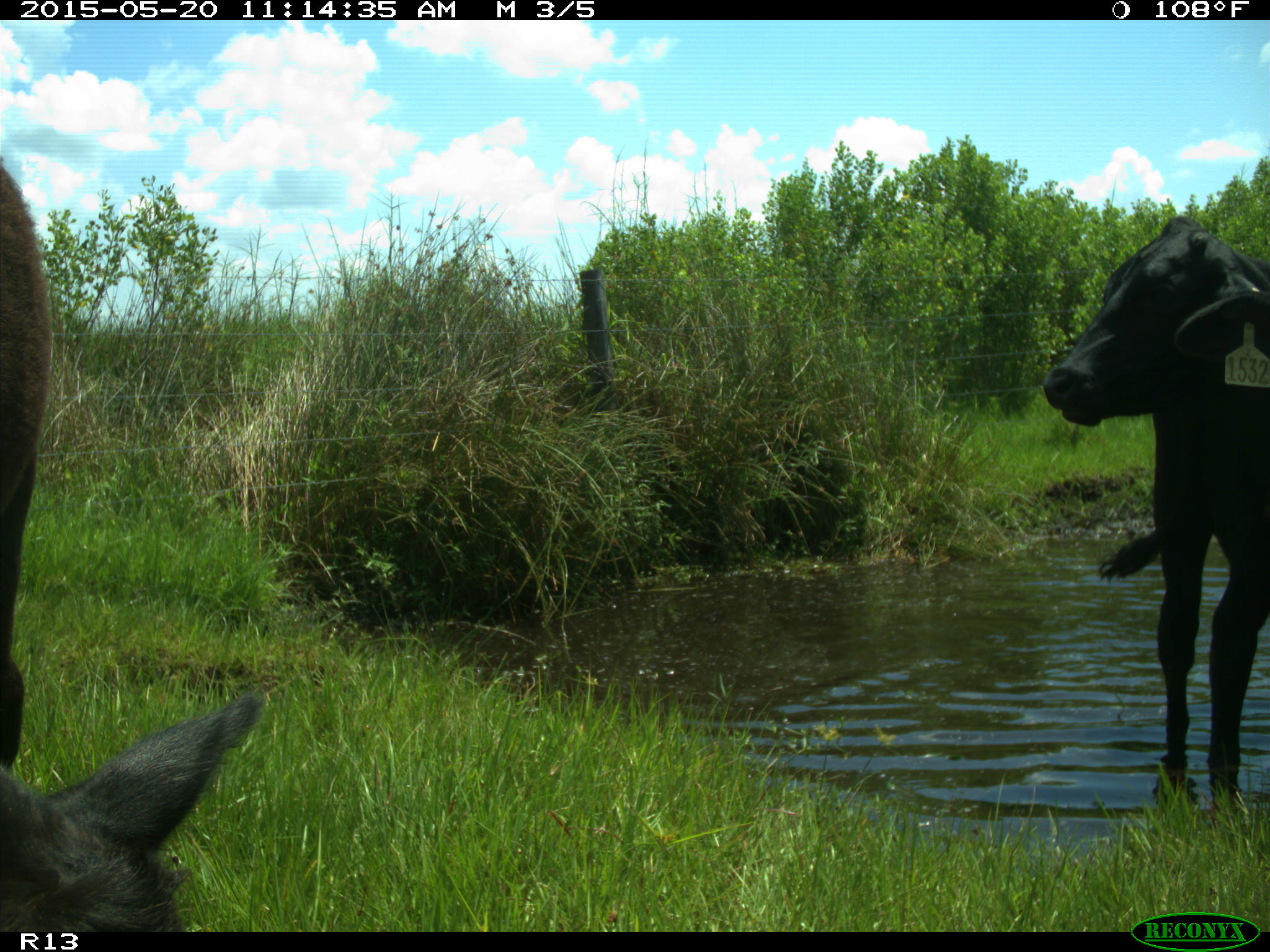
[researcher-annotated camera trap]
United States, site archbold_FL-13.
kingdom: Animalia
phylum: Chordata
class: Mammalia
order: Artiodactyla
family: Bovidae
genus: Bos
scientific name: Bos taurus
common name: domestic cow